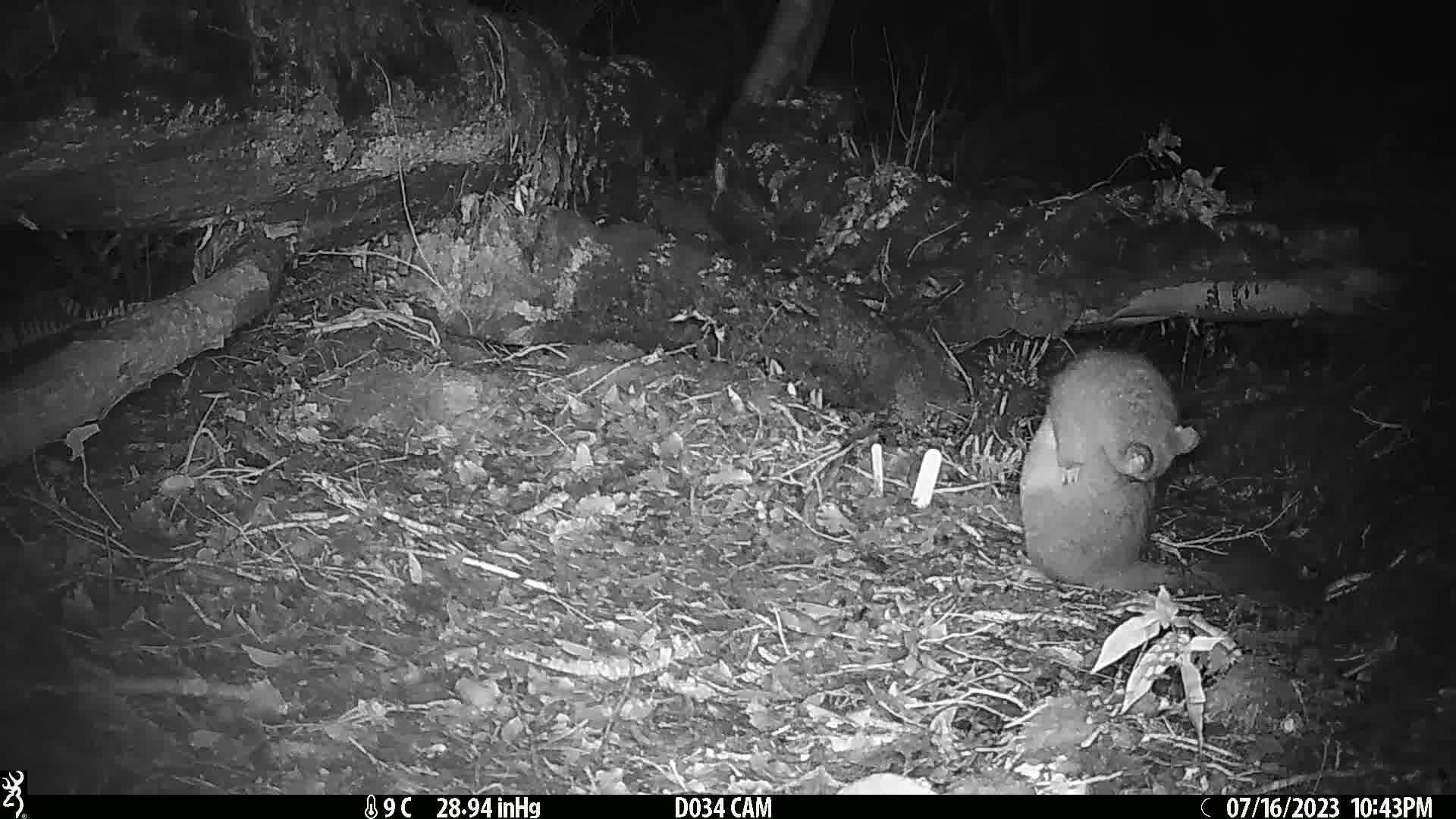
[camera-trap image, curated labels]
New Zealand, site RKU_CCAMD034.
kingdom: Animalia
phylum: Chordata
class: Mammalia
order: Diprotodontia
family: Phalangeridae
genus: Trichosurus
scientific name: Trichosurus vulpecula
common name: common brushtail possum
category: possum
Possum (common brushtail possum) (Trichosurus vulpecula).